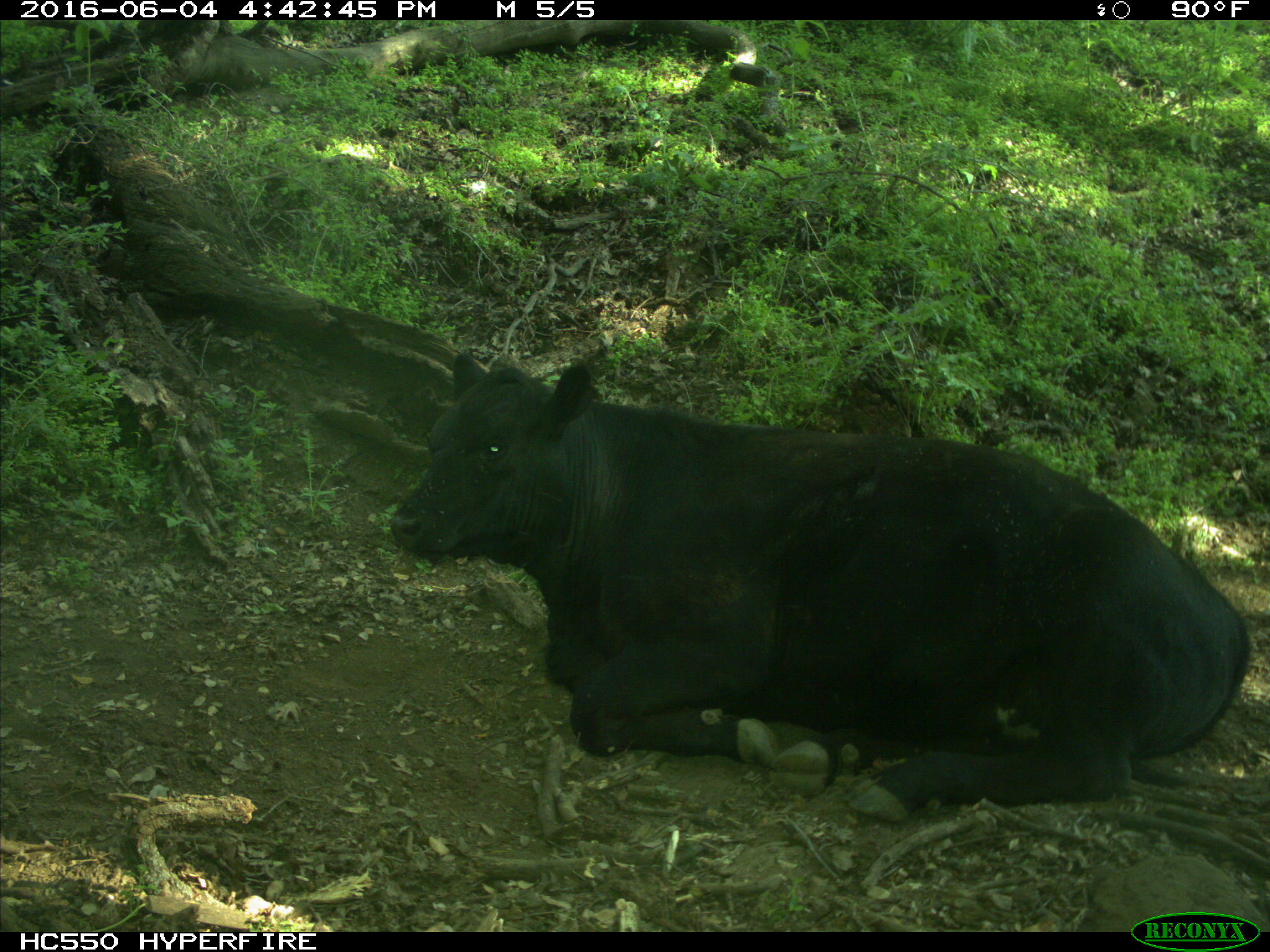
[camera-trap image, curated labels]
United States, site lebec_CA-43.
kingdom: Animalia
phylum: Chordata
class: Mammalia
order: Artiodactyla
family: Bovidae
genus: Bos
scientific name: Bos taurus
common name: domestic cow